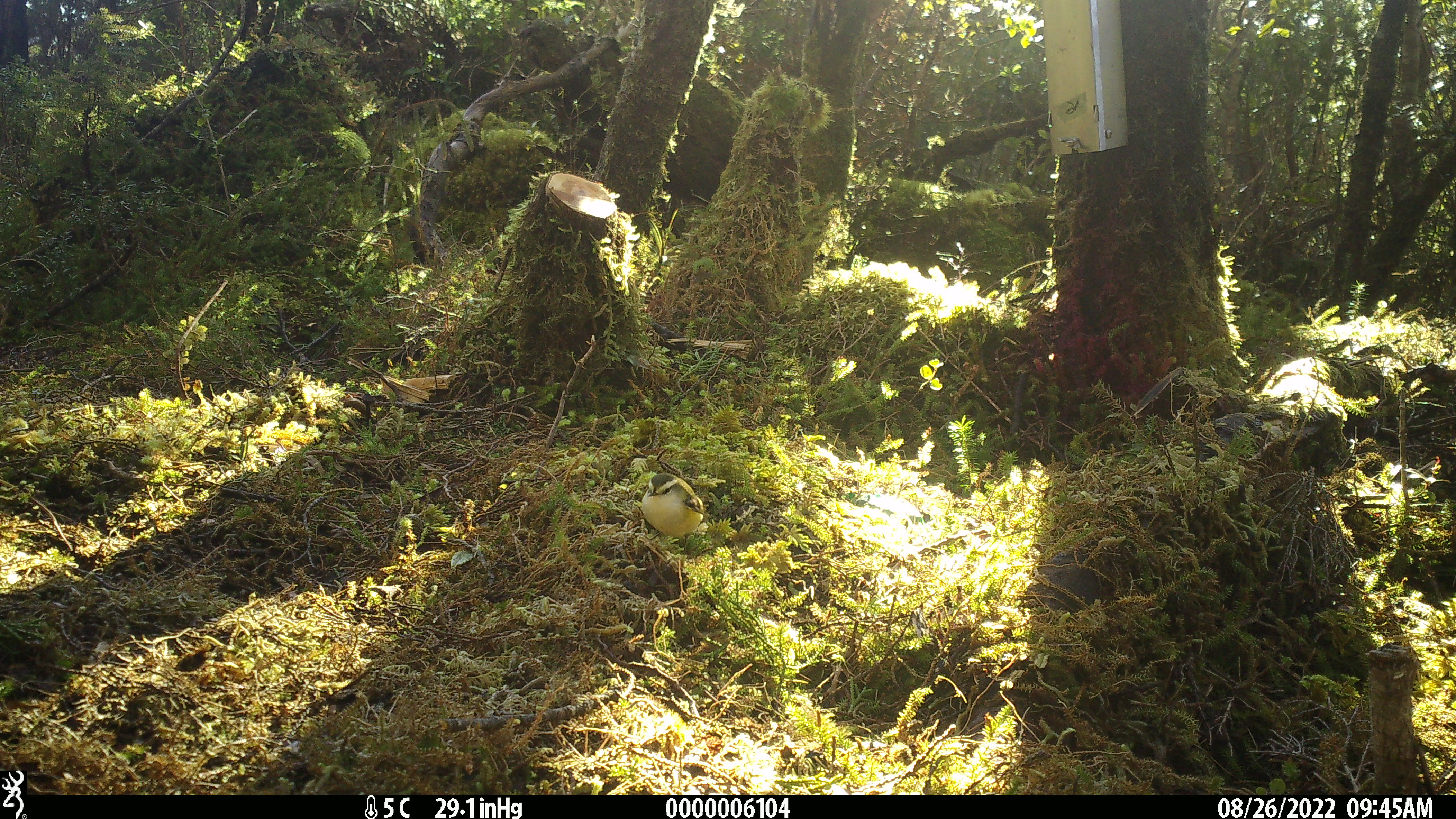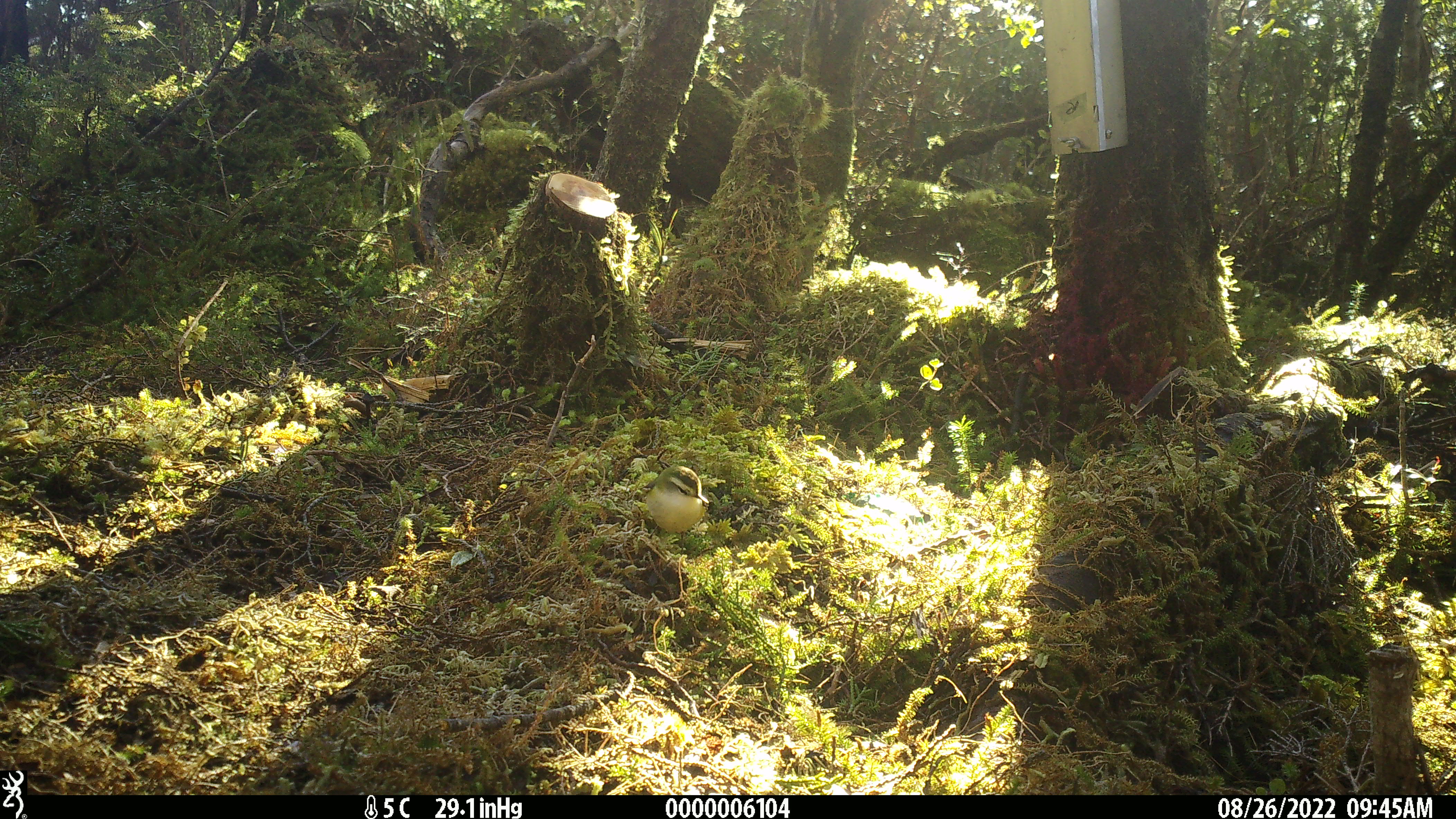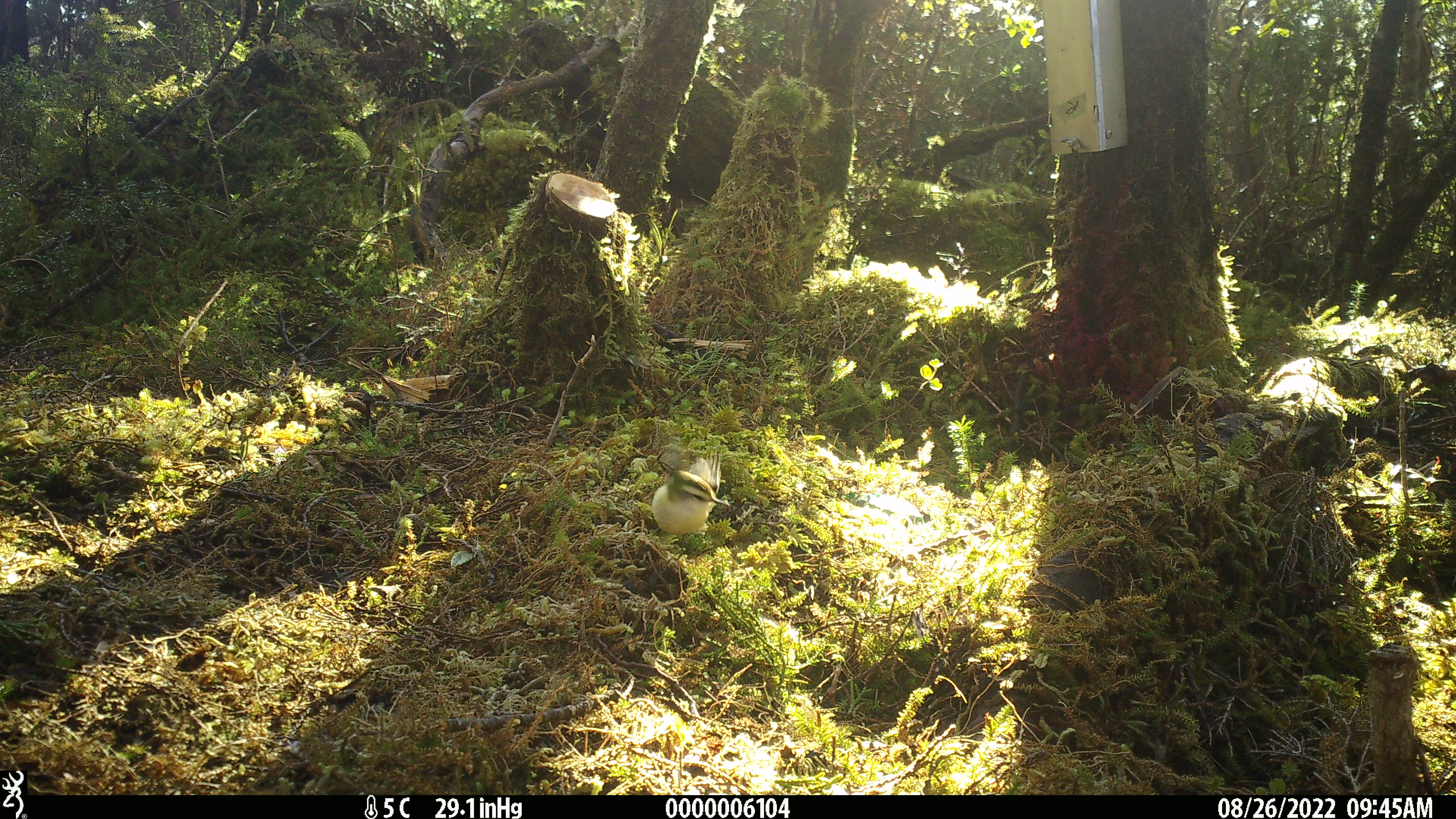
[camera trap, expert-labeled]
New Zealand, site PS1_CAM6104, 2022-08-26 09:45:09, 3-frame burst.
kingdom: Animalia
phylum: Chordata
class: Aves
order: Passeriformes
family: Acanthisittidae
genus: Acanthisitta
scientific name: Acanthisitta chloris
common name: rifleman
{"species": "rifleman (Acanthisitta chloris)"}